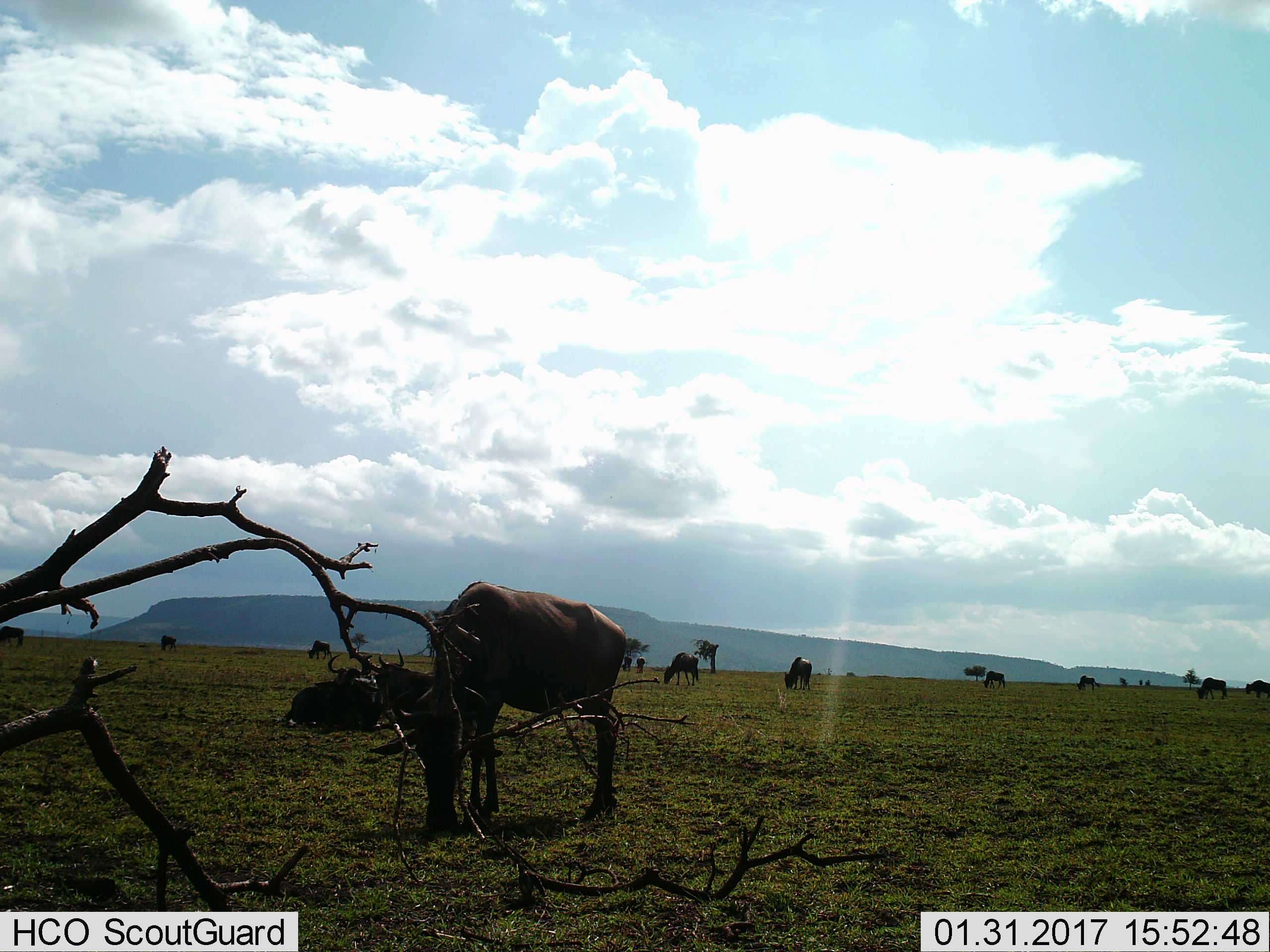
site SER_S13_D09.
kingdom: Animalia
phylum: Chordata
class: Mammalia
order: Artiodactyla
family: Bovidae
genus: Connochaetes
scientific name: Connochaetes taurinus taurinus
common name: blue wildebeest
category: wildebeestblue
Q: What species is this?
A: Wildebeestblue (blue wildebeest) (Connochaetes taurinus taurinus).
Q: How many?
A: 11-50.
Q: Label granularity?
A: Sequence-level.